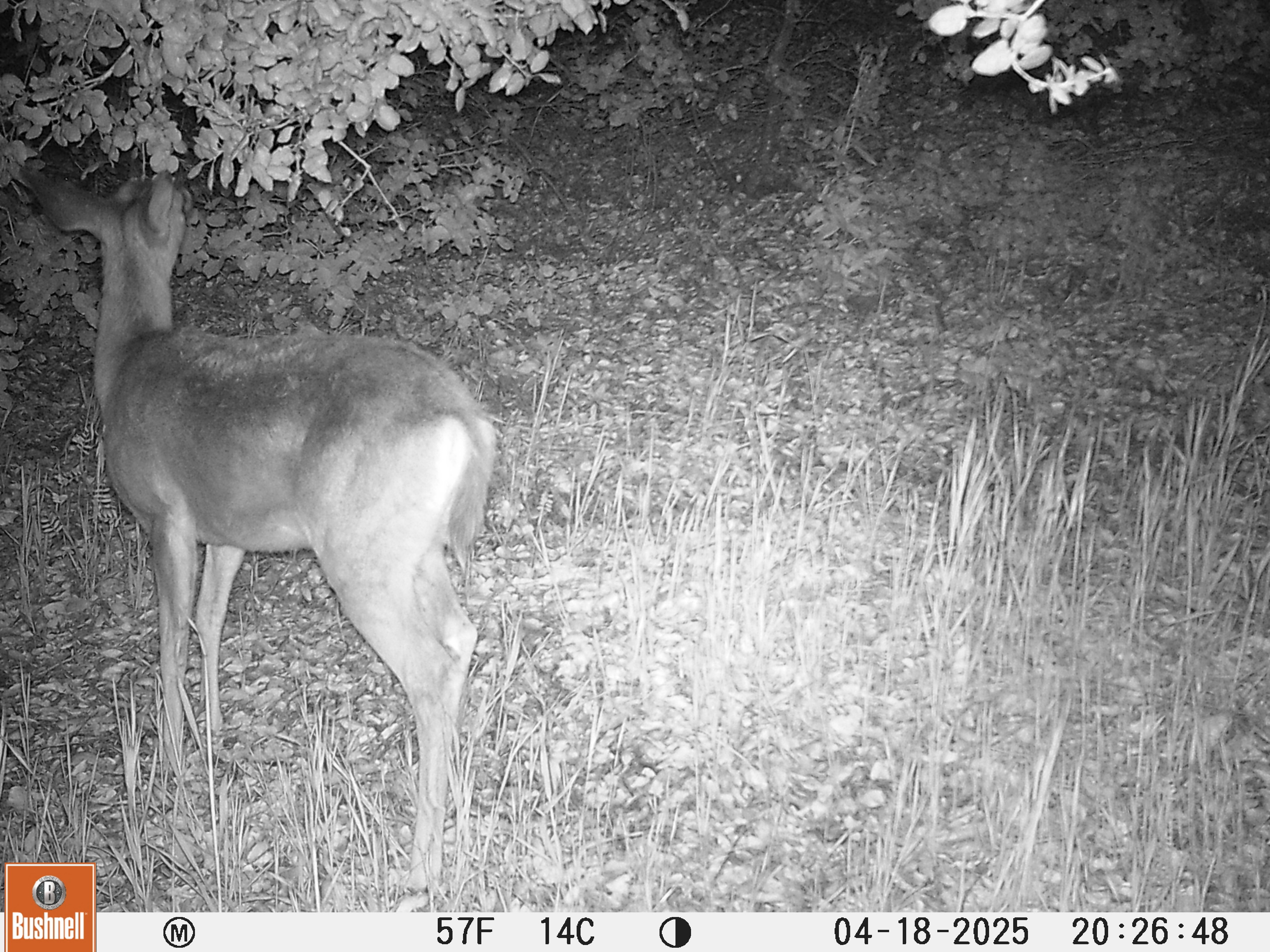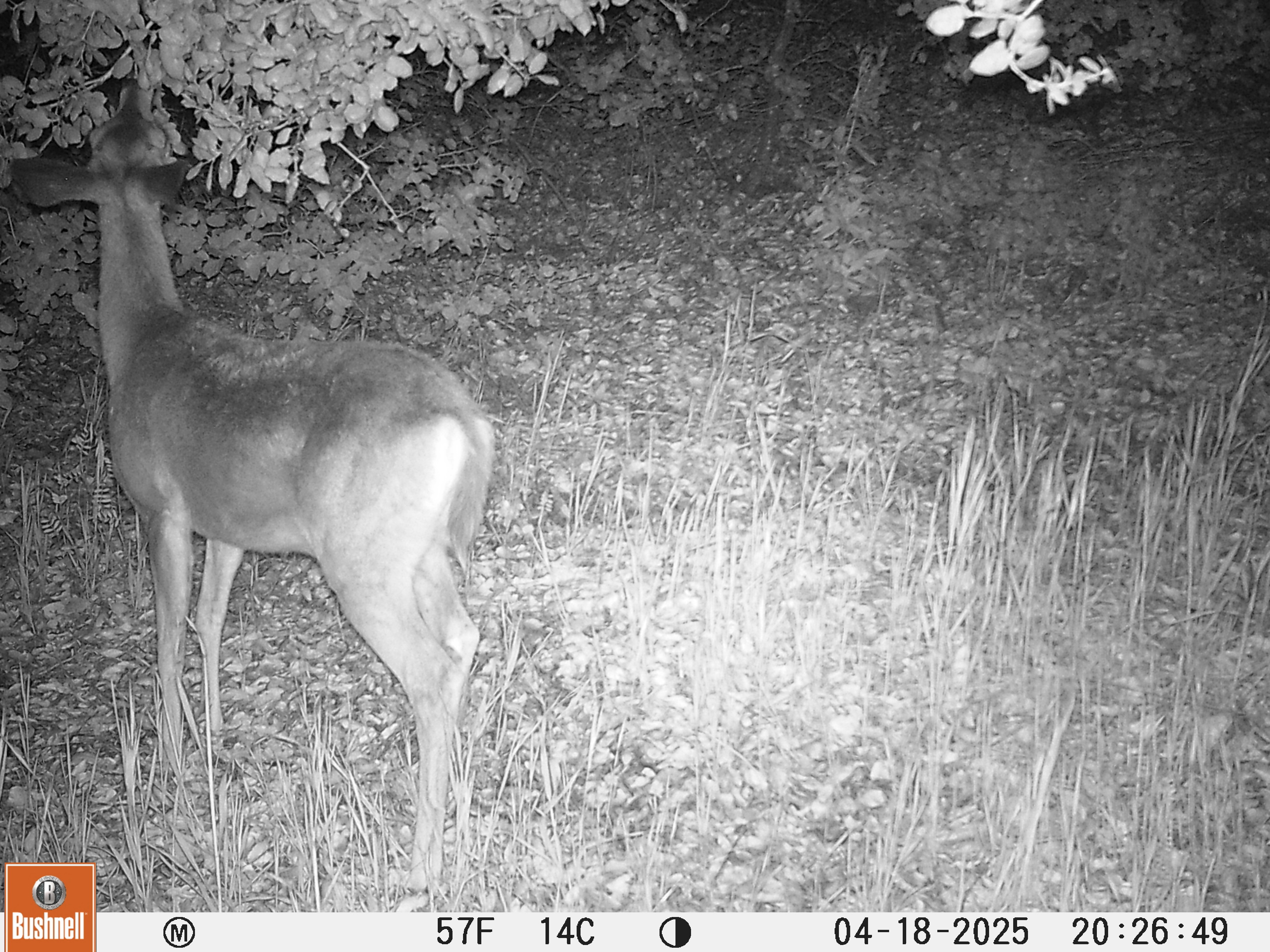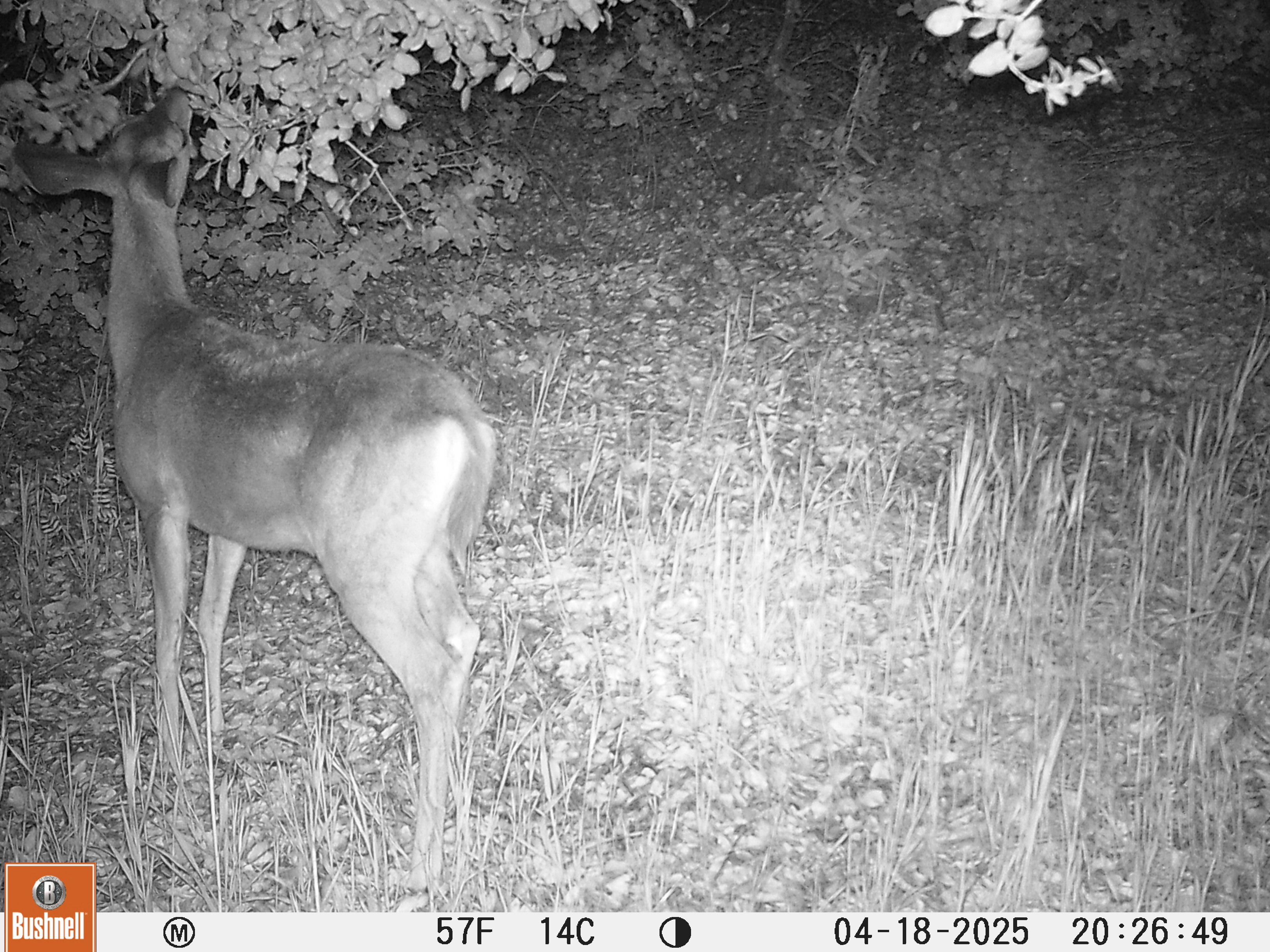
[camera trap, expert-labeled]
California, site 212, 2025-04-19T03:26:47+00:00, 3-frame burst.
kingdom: Animalia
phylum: Chordata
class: Mammalia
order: Artiodactyla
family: Cervidae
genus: Odocoileus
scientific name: Odocoileus hemionus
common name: mule deer